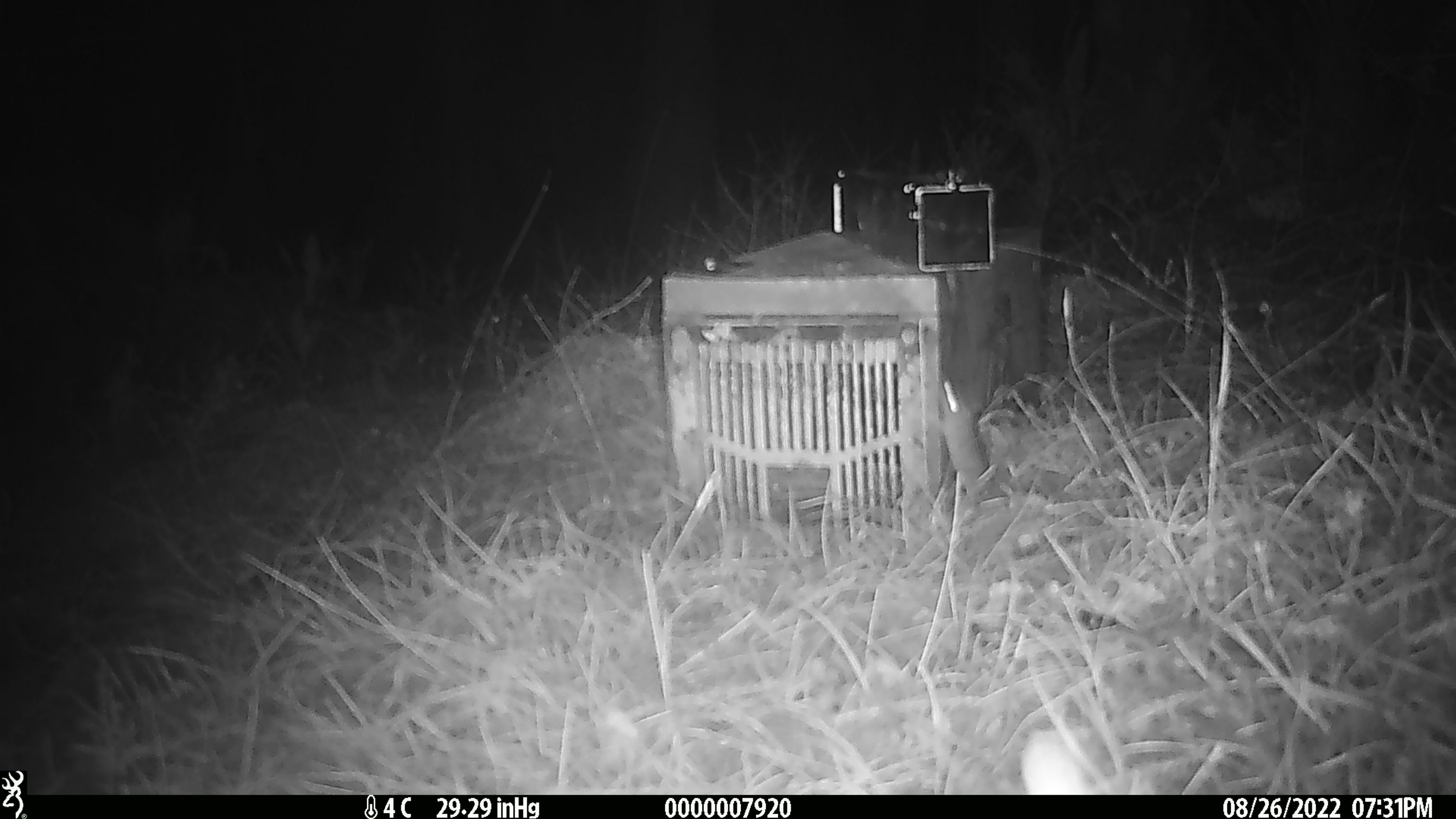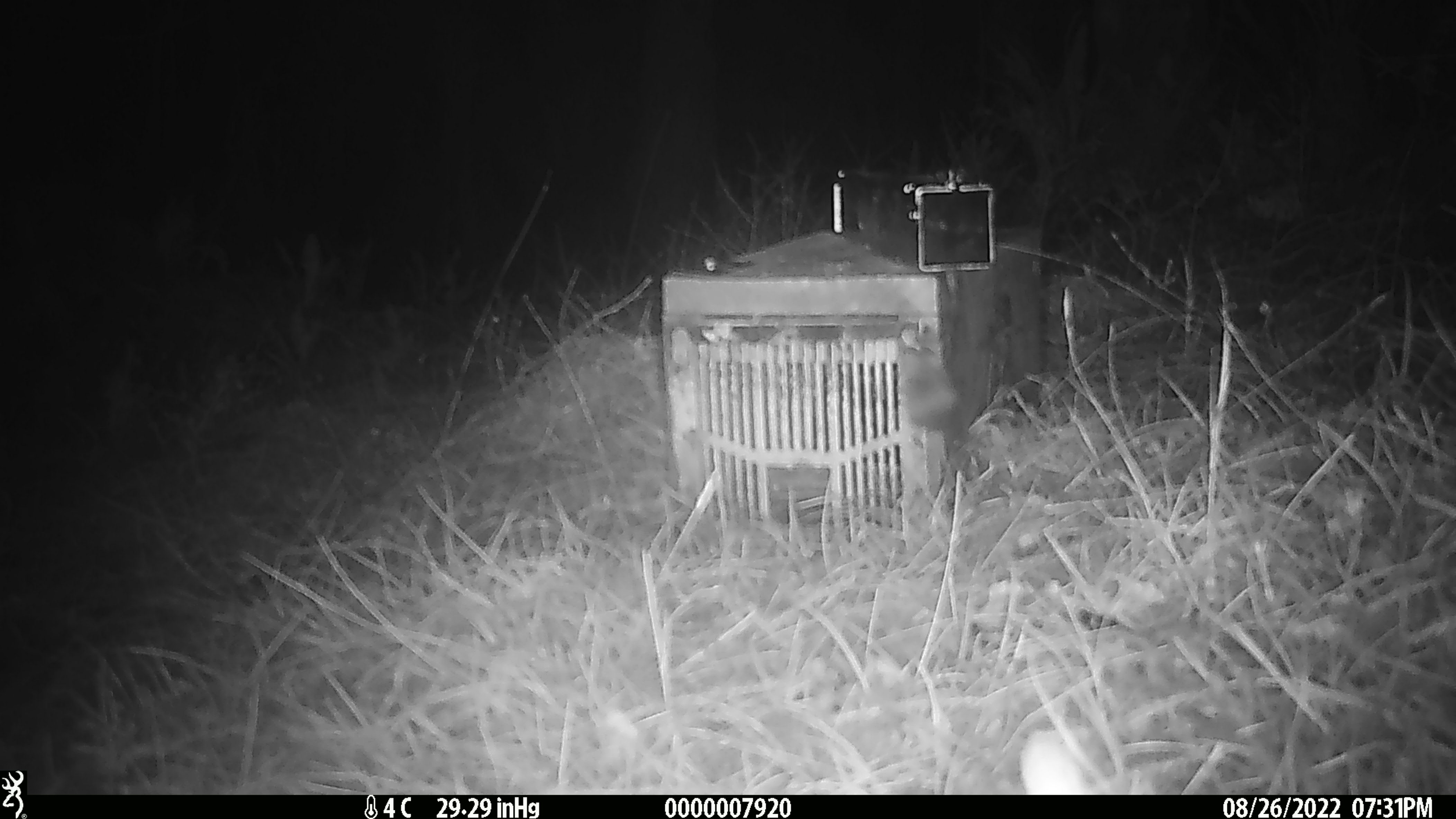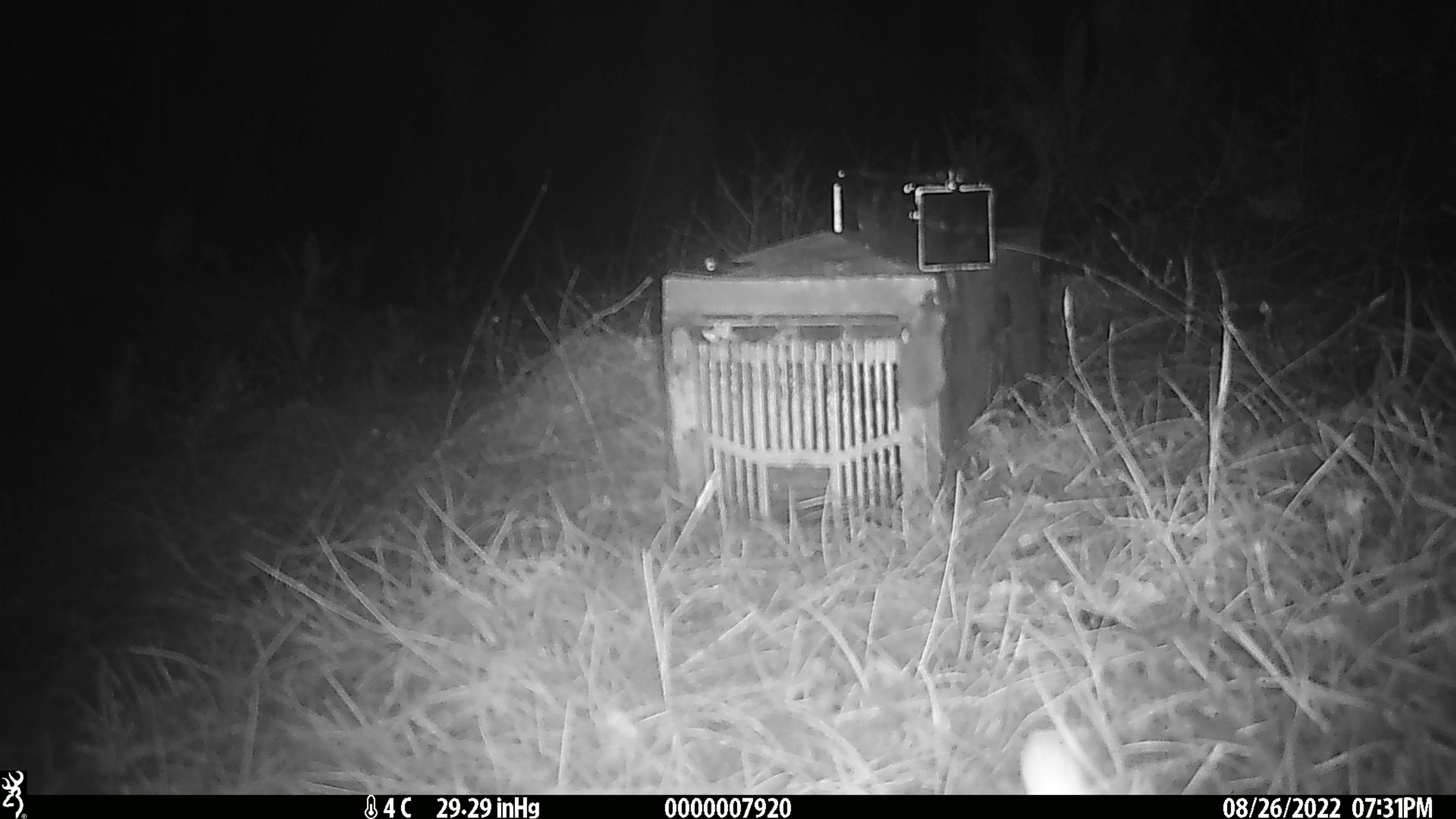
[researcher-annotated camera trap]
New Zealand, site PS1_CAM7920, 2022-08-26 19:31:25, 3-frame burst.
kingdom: Animalia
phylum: Chordata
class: Mammalia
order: Rodentia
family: Muridae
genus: Mus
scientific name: Mus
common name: mouse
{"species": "mouse (Mus)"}